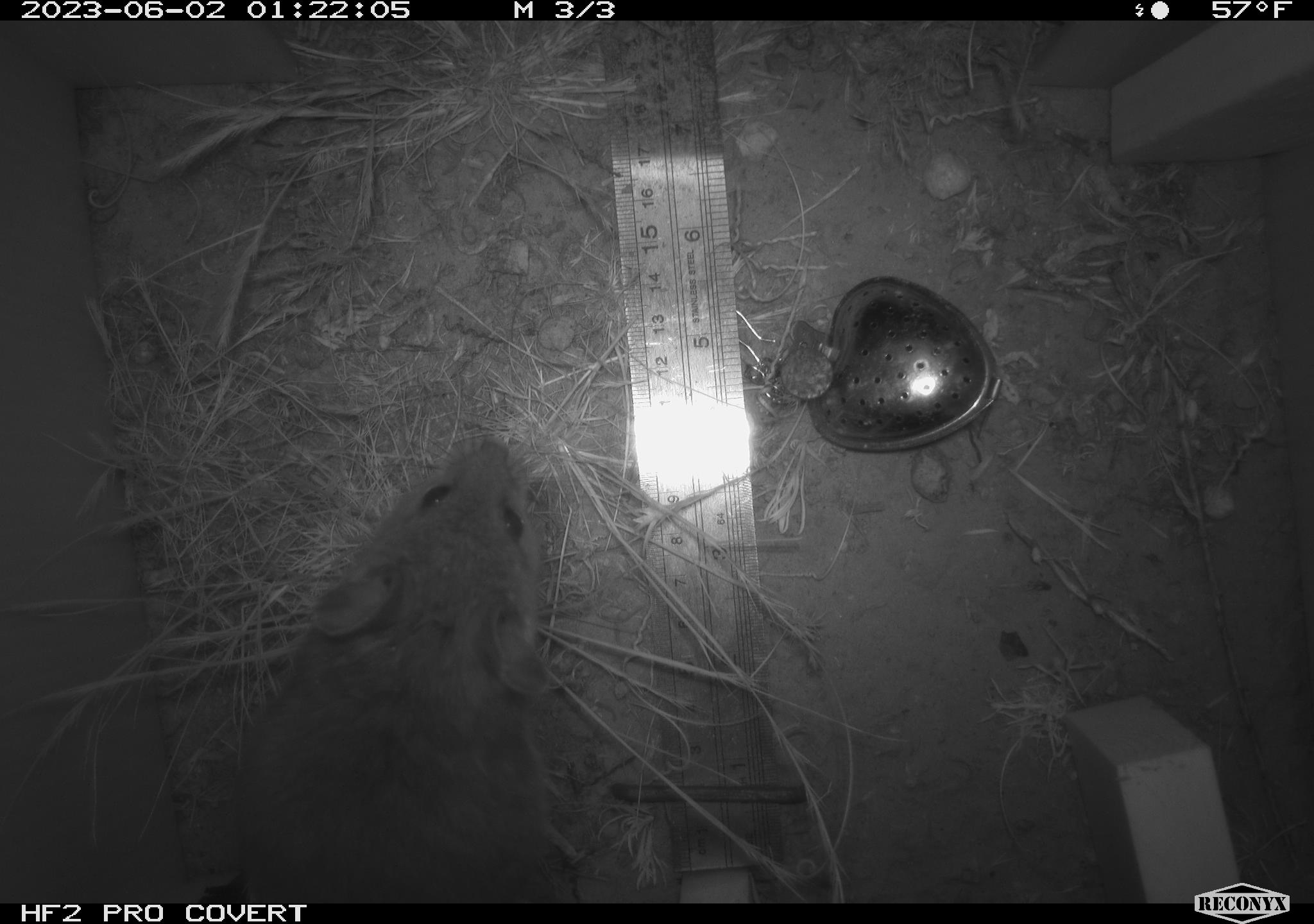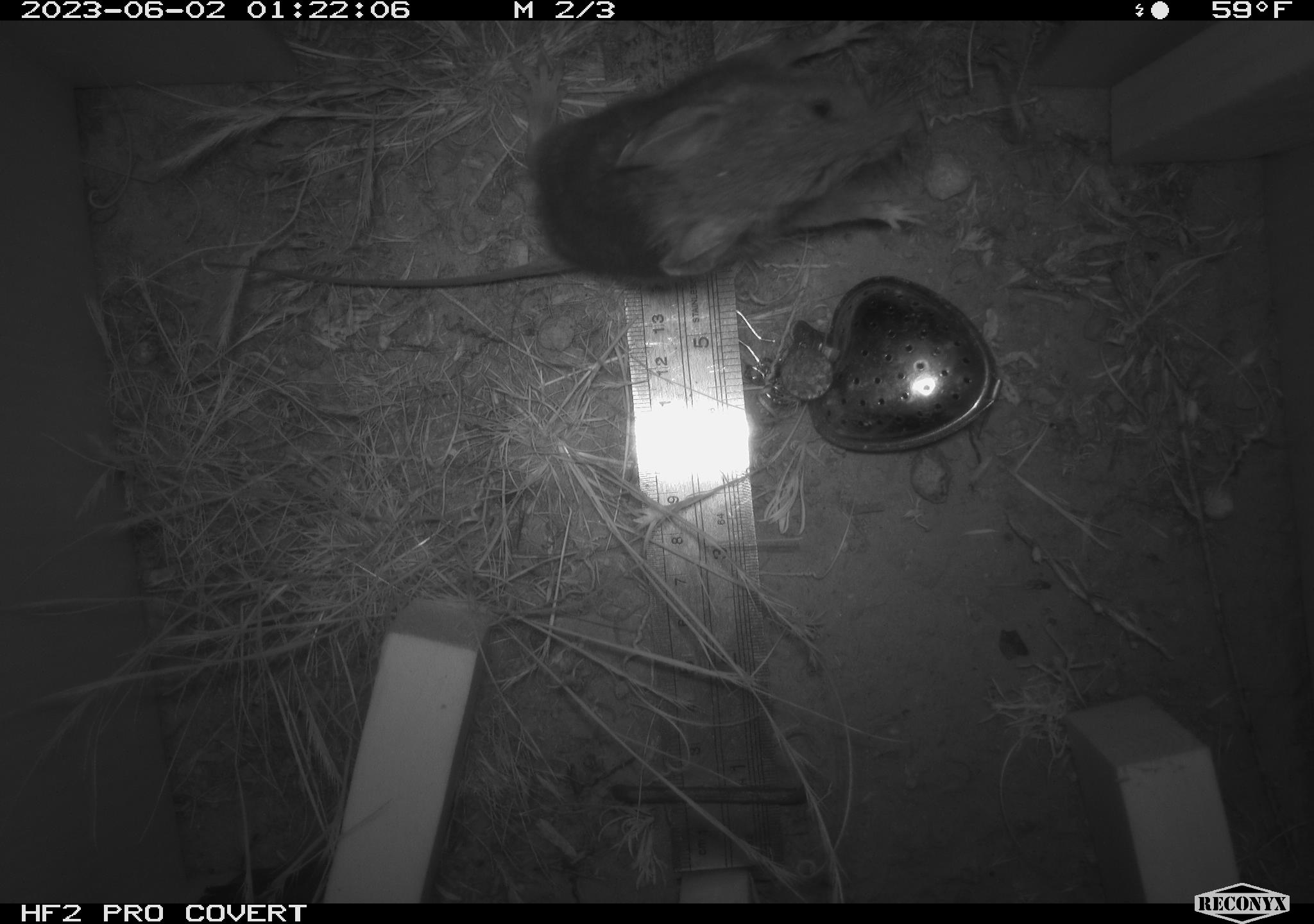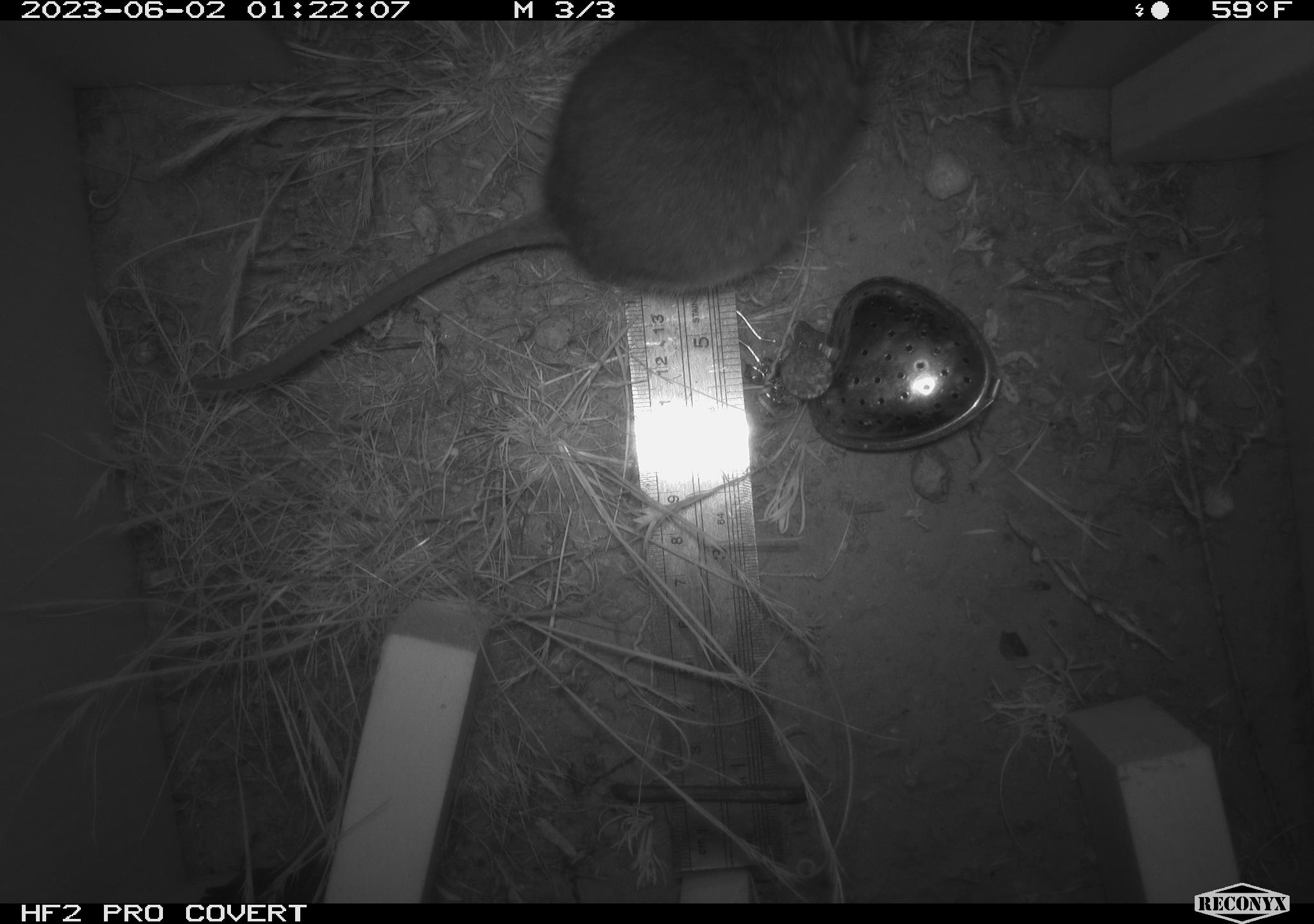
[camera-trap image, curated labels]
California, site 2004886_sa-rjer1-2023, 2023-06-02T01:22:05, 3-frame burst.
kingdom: Animalia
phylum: Chordata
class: Mammalia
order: Rodentia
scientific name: Rodentia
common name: woodrat or rat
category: woodrat or rat species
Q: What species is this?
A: Woodrat or rat species (woodrat or rat) (Rodentia).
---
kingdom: Animalia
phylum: Chordata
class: Mammalia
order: Rodentia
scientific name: Rodentia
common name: mouse species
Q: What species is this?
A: Mouse species (Rodentia).